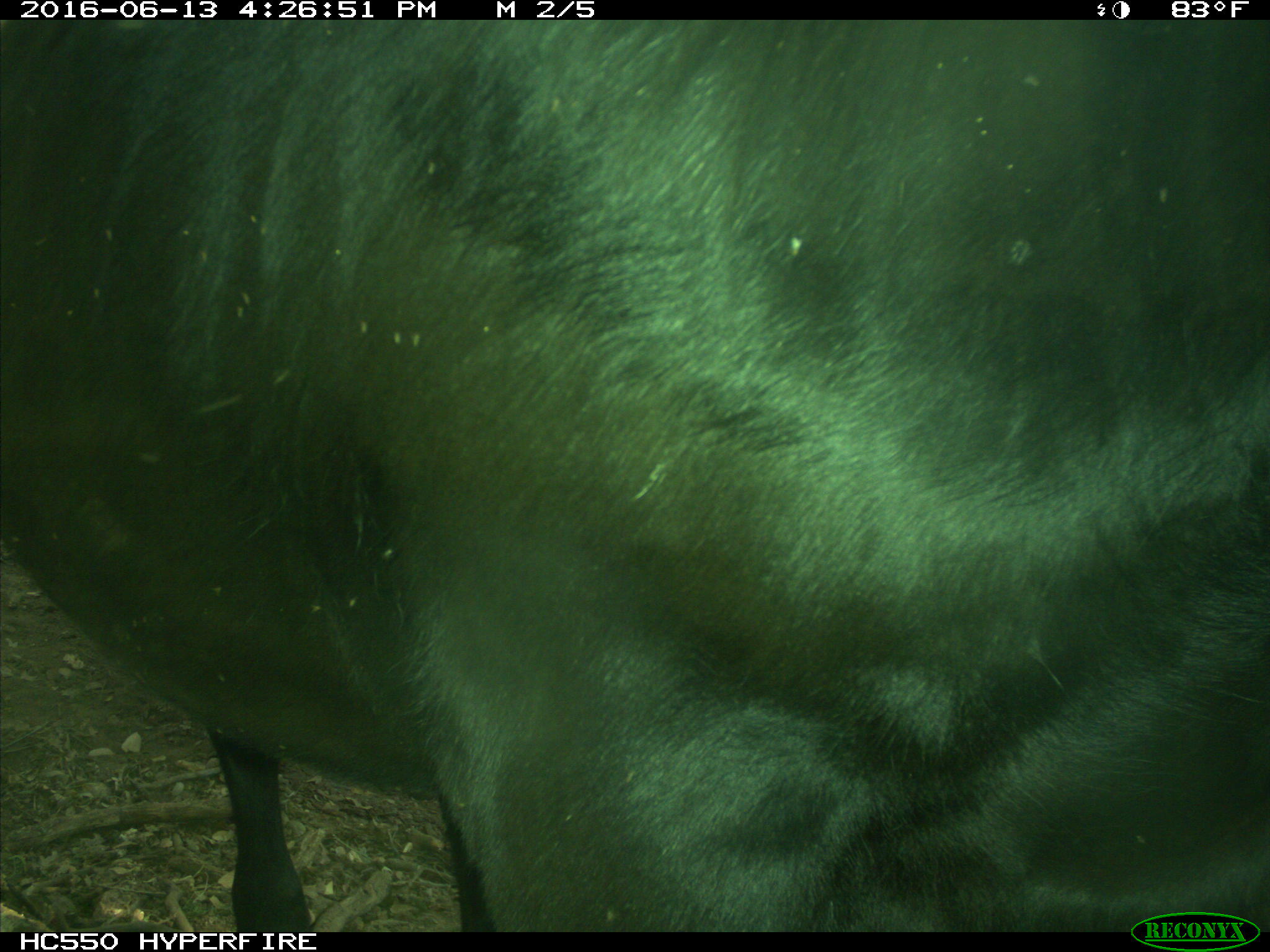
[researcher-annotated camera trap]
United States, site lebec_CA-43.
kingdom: Animalia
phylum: Chordata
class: Mammalia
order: Artiodactyla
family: Bovidae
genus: Bos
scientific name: Bos taurus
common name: domestic cow